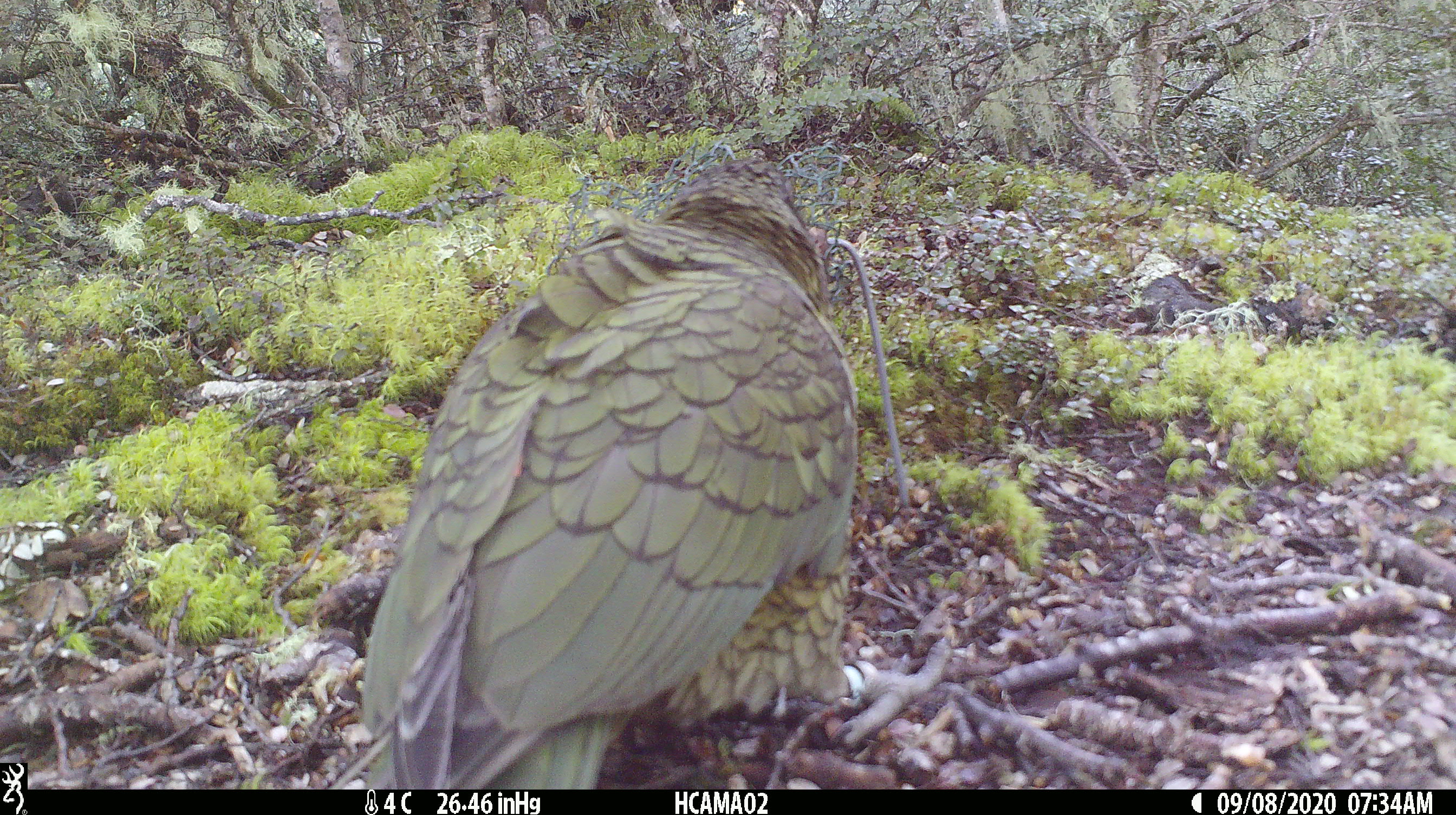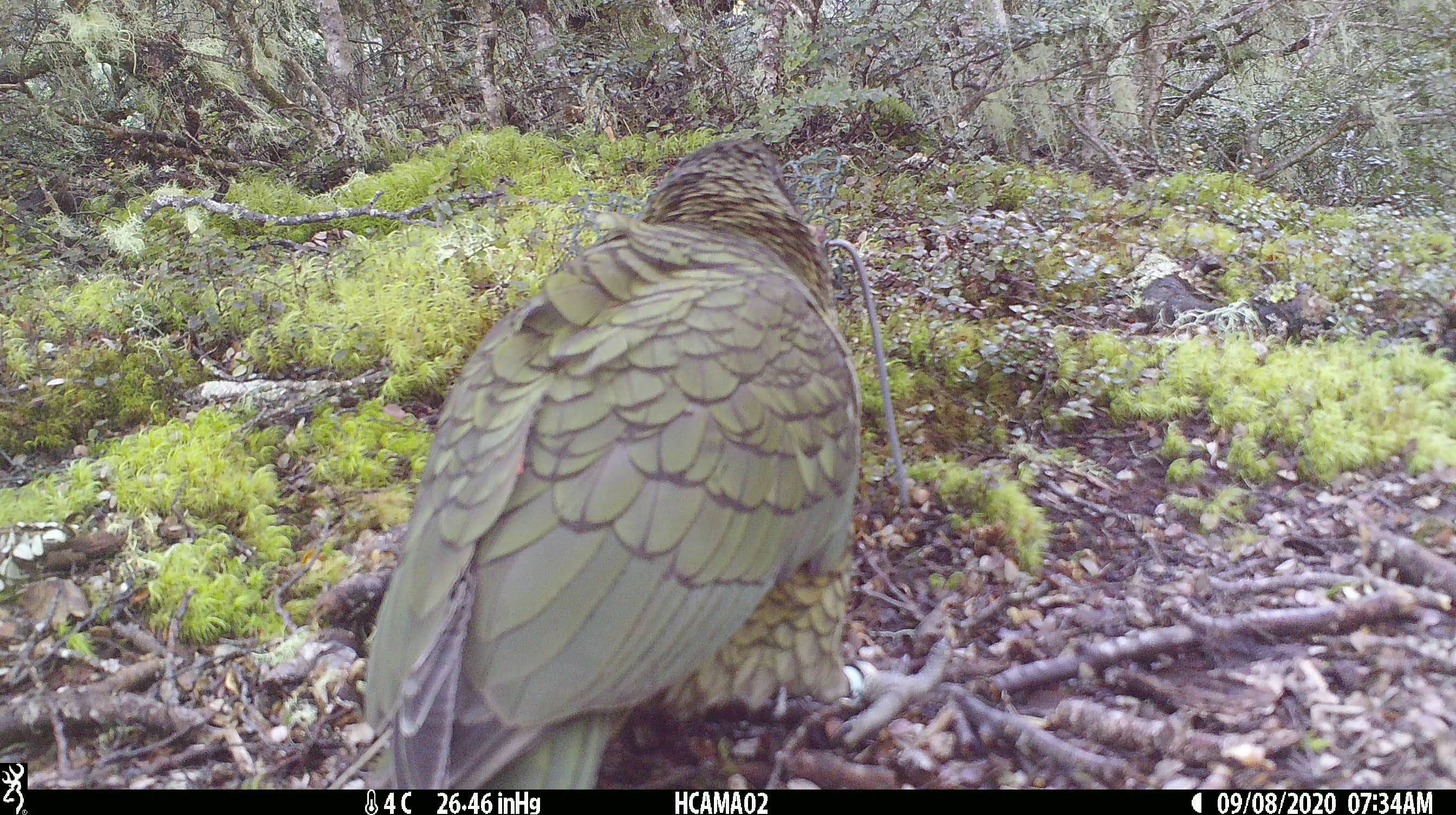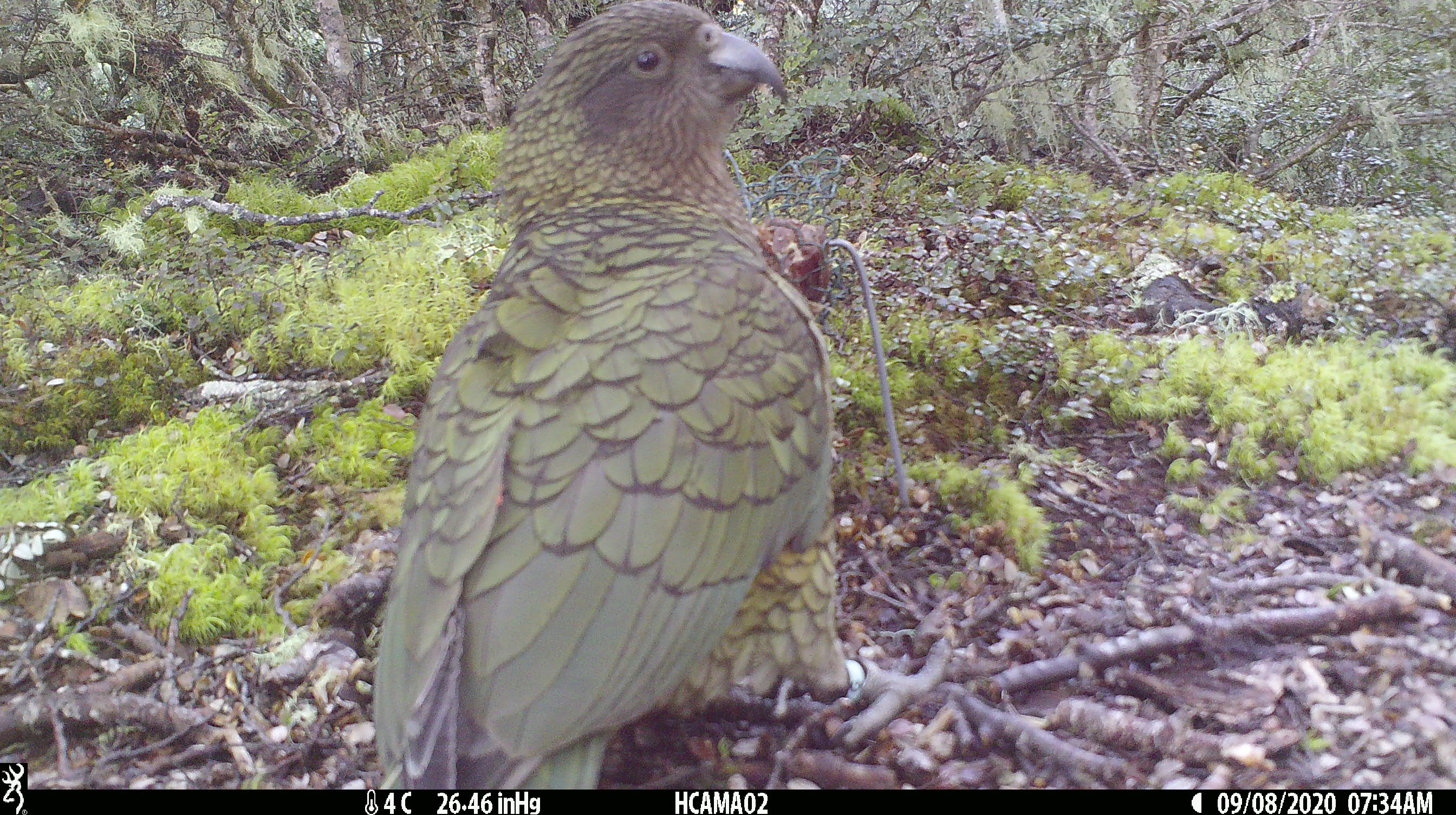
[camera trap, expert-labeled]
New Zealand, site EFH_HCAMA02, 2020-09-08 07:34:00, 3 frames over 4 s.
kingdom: Animalia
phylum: Chordata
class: Aves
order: Psittaciformes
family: Strigopidae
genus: Nestor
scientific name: Nestor notabilis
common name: kea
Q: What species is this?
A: Kea (Nestor notabilis).